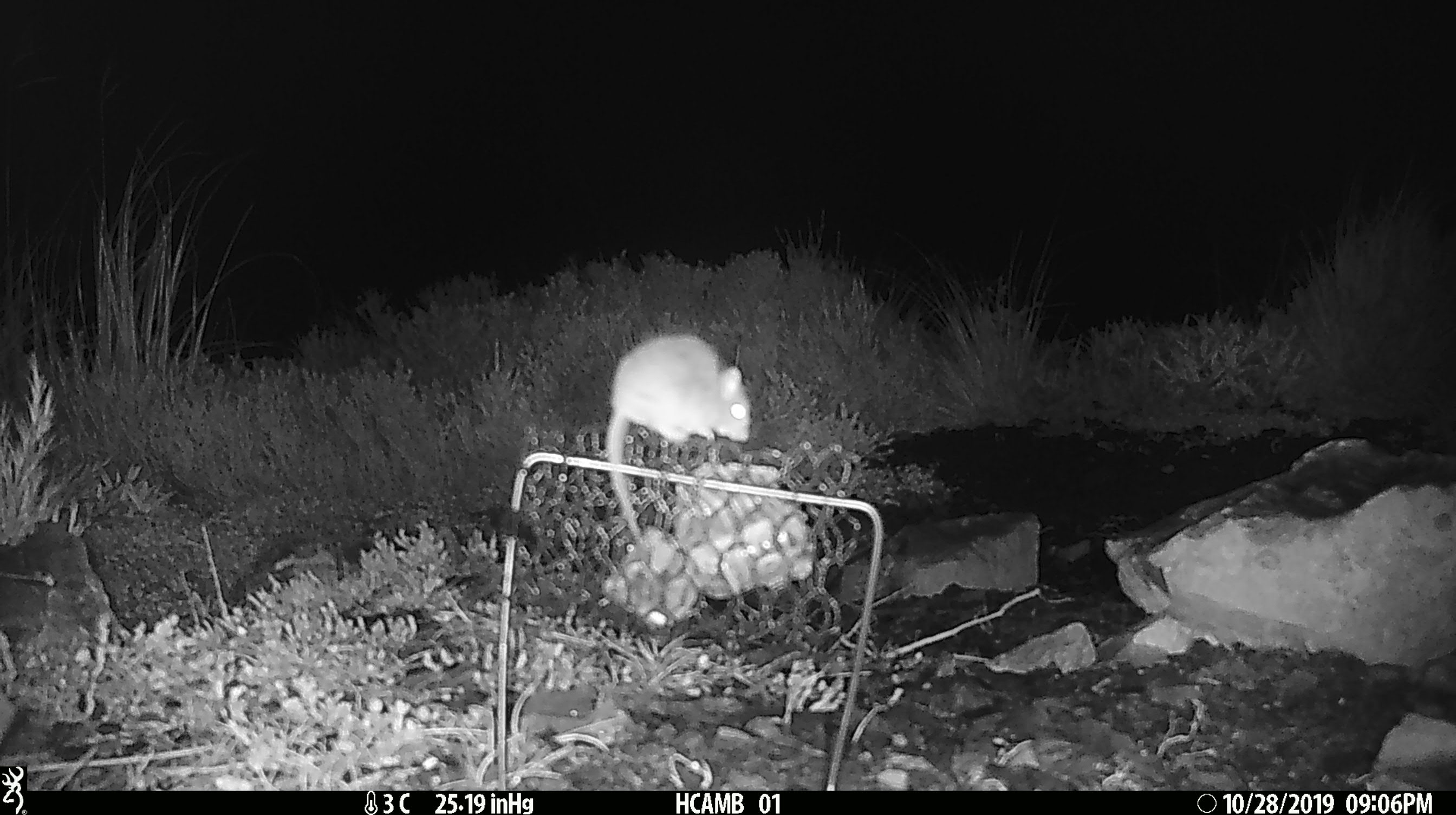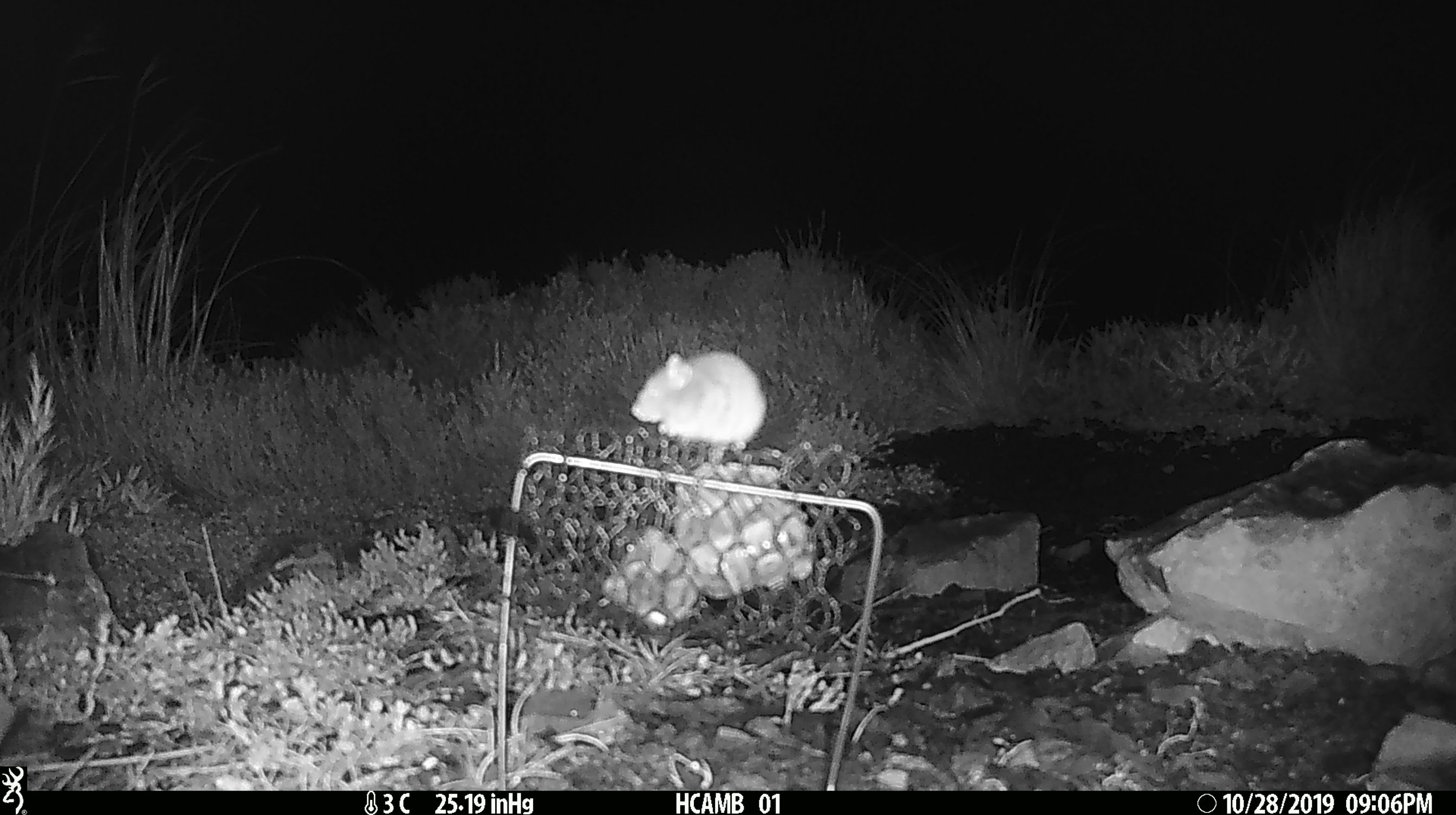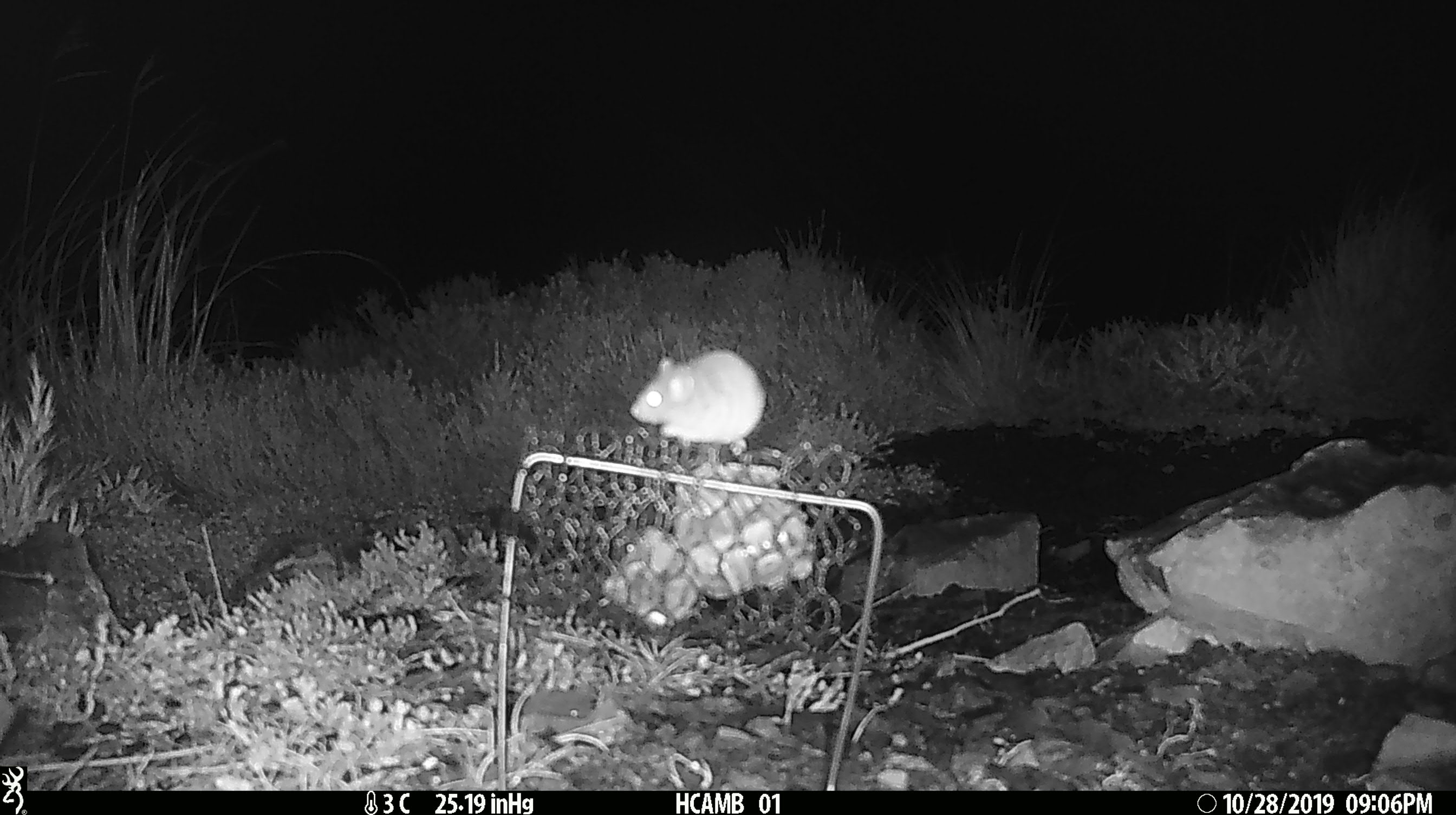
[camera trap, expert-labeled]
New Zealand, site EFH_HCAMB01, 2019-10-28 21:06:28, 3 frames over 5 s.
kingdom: Animalia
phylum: Chordata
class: Mammalia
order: Rodentia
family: Muridae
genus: Mus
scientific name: Mus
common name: mouse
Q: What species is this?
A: Mouse (Mus).